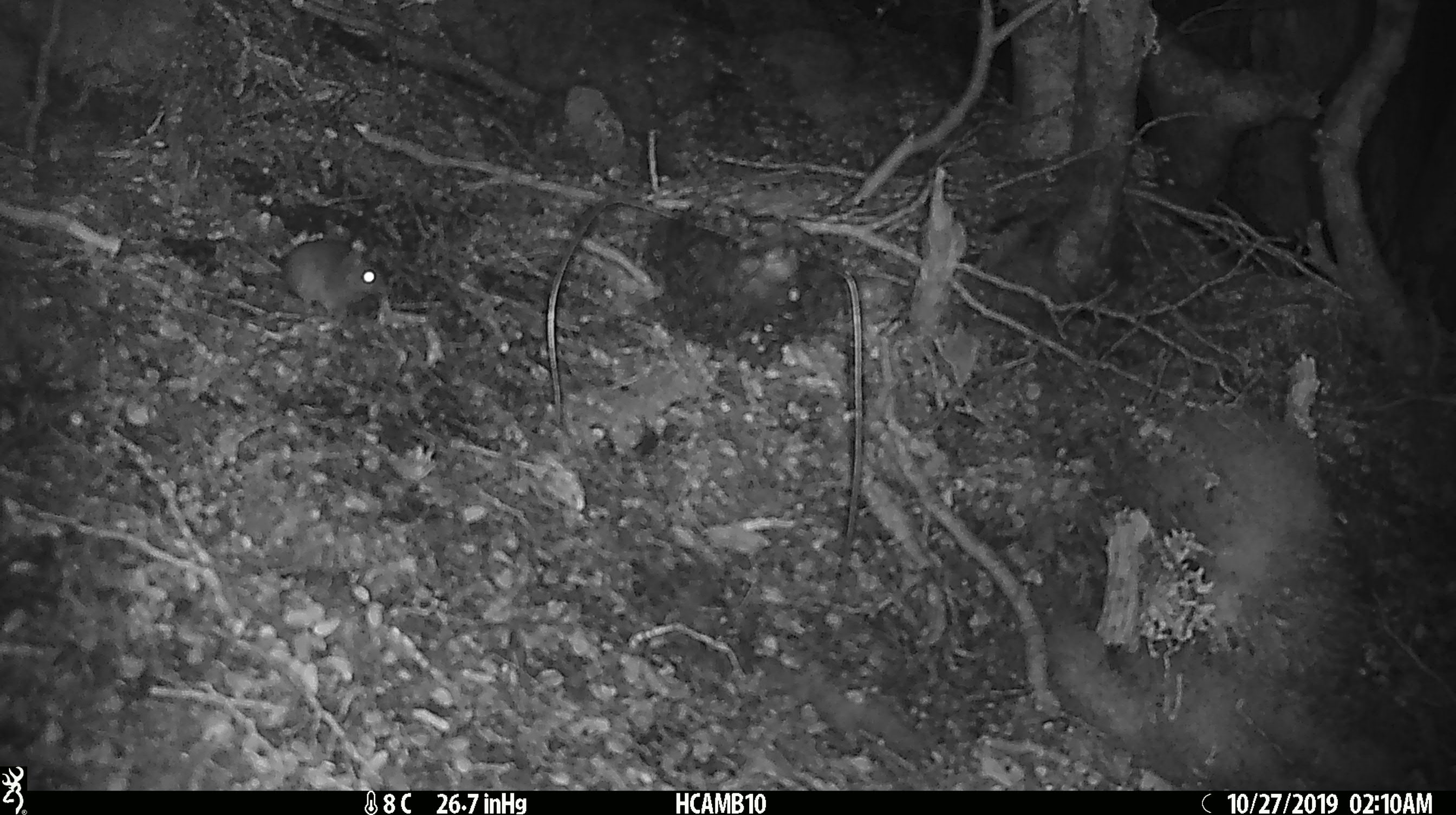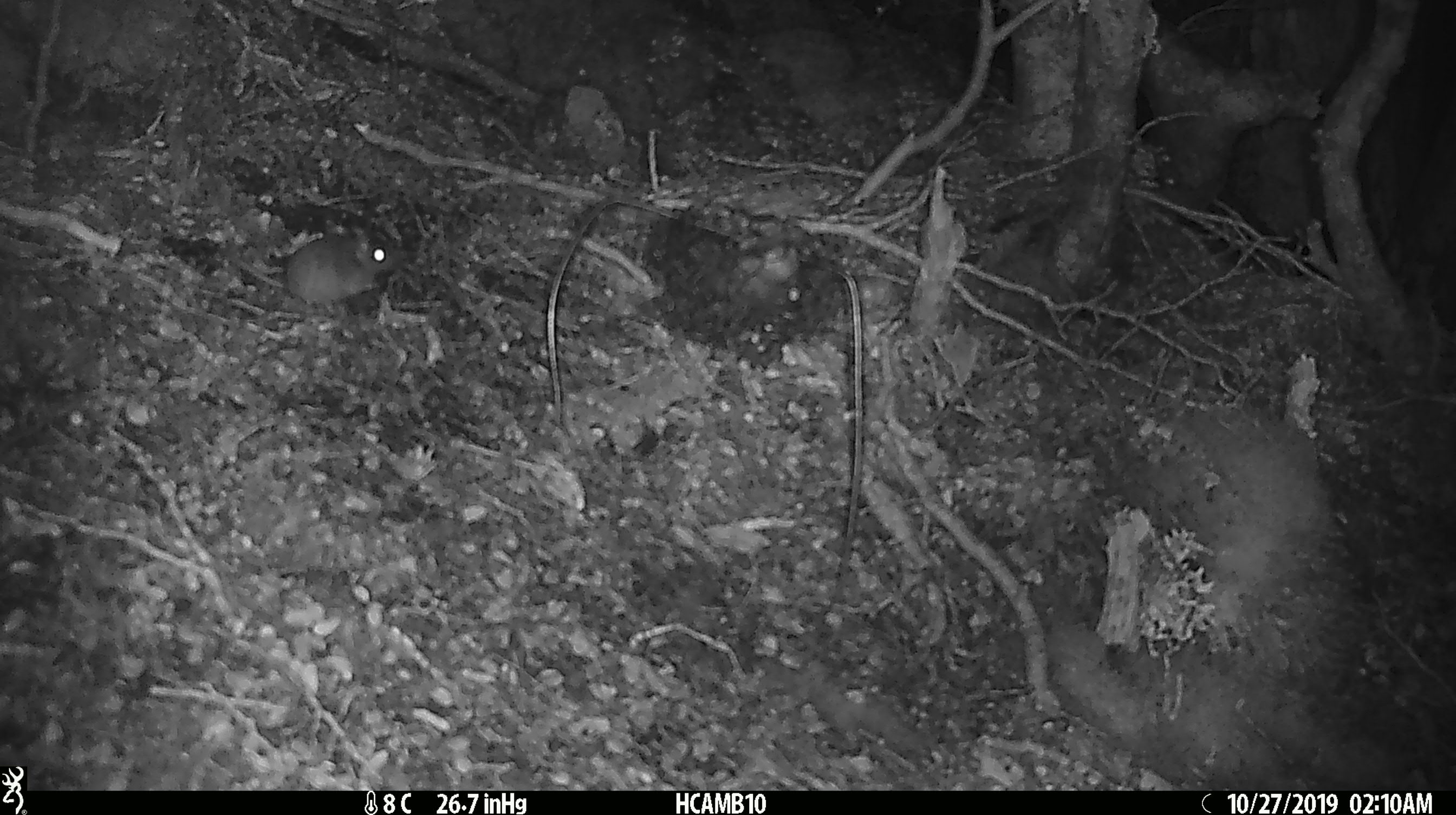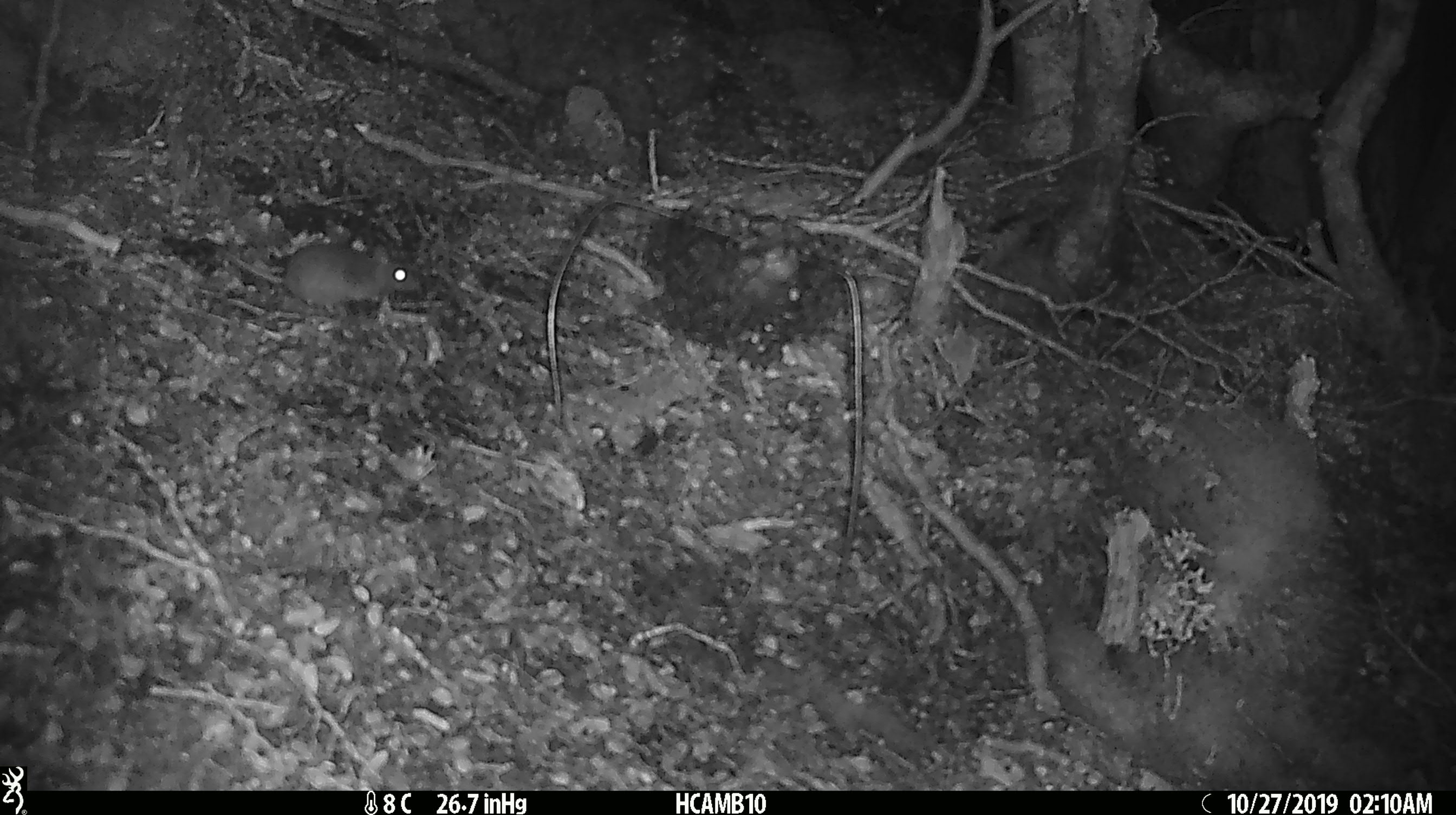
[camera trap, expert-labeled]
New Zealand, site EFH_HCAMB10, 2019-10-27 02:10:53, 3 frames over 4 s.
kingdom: Animalia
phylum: Chordata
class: Mammalia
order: Rodentia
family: Muridae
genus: Mus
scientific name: Mus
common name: mouse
Mouse (Mus).